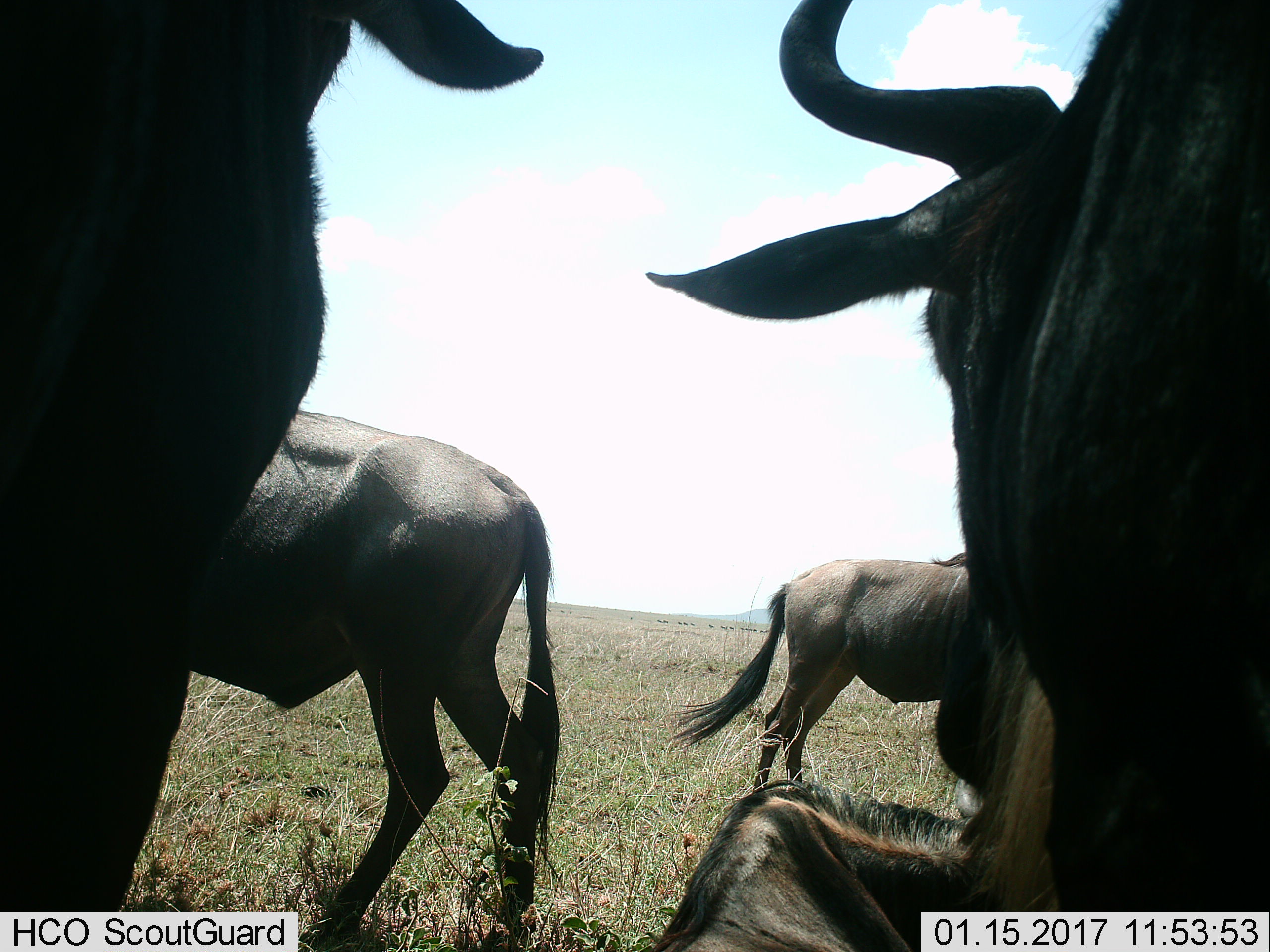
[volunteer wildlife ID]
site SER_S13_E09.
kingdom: Animalia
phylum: Chordata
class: Mammalia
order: Artiodactyla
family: Bovidae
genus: Connochaetes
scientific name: Connochaetes taurinus taurinus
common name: blue wildebeest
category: wildebeestblue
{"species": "wildebeestblue (blue wildebeest) (Connochaetes taurinus taurinus)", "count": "5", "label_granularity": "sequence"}